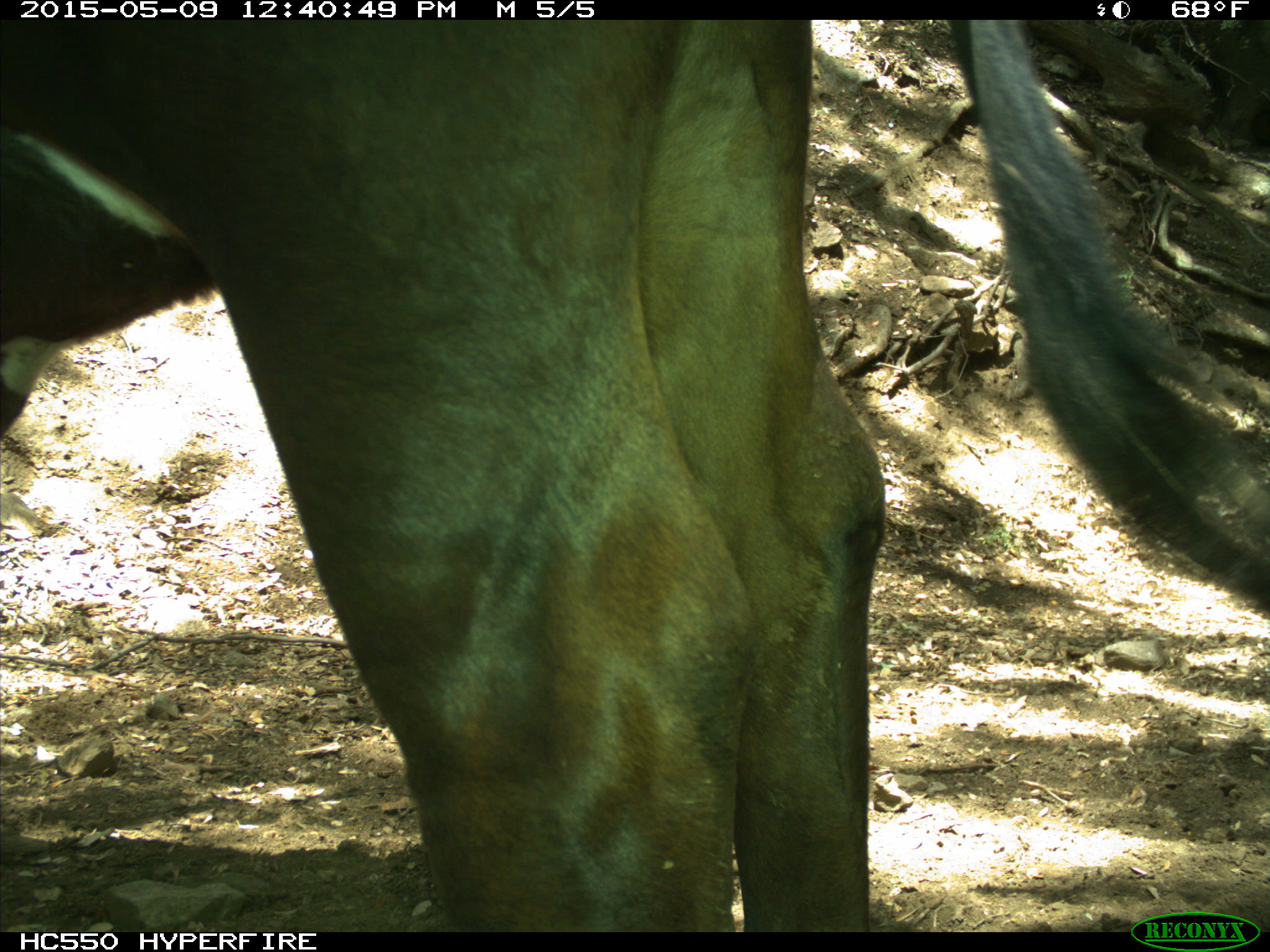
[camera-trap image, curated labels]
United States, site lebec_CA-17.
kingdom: Animalia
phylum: Chordata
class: Mammalia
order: Artiodactyla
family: Bovidae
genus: Bos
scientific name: Bos taurus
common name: domestic cow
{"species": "Bos taurus (domestic cow)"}